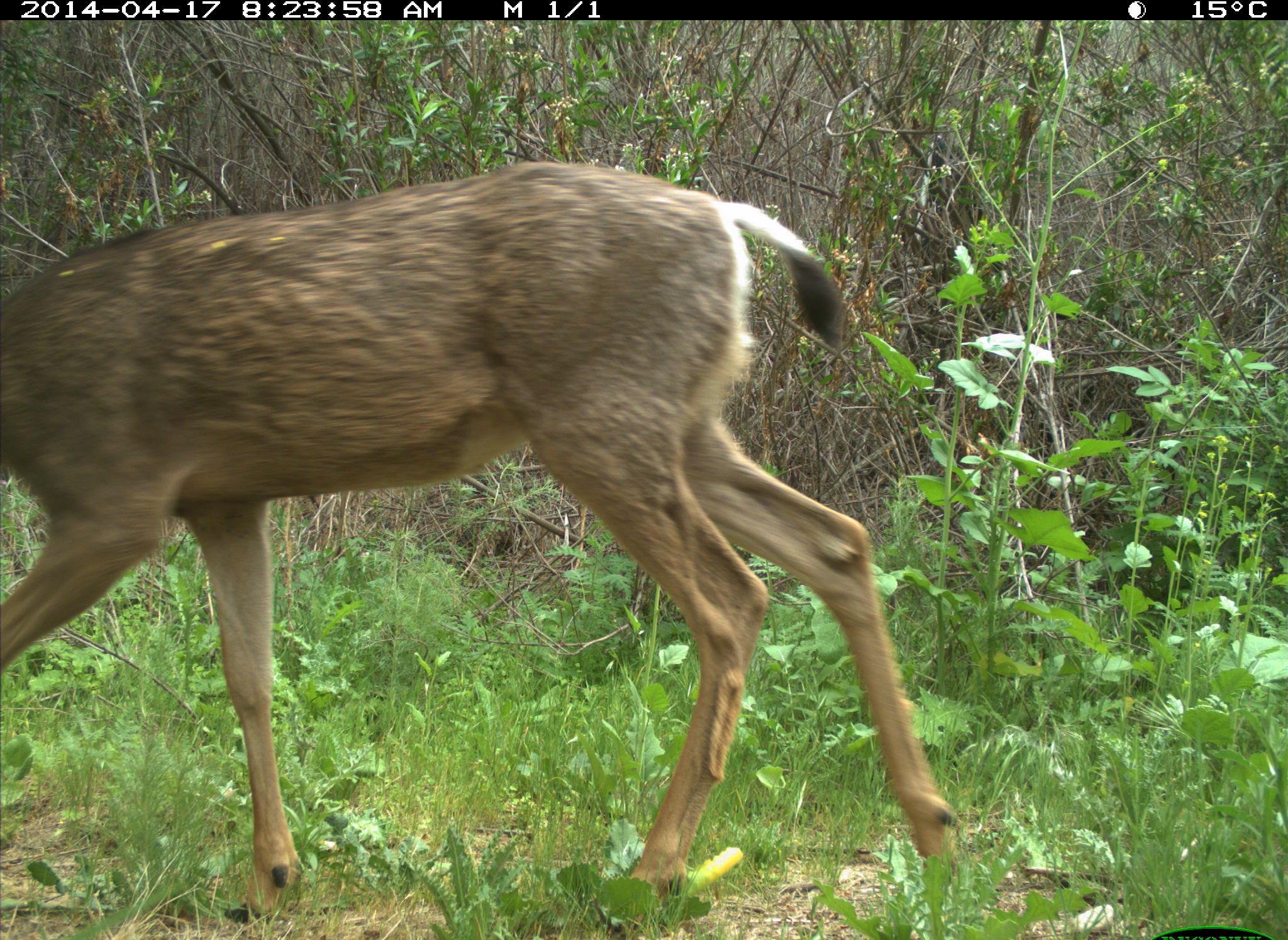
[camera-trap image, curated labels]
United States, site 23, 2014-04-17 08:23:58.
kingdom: Animalia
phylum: Chordata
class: Mammalia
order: Artiodactyla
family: Cervidae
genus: Odocoileus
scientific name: Odocoileus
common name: deer